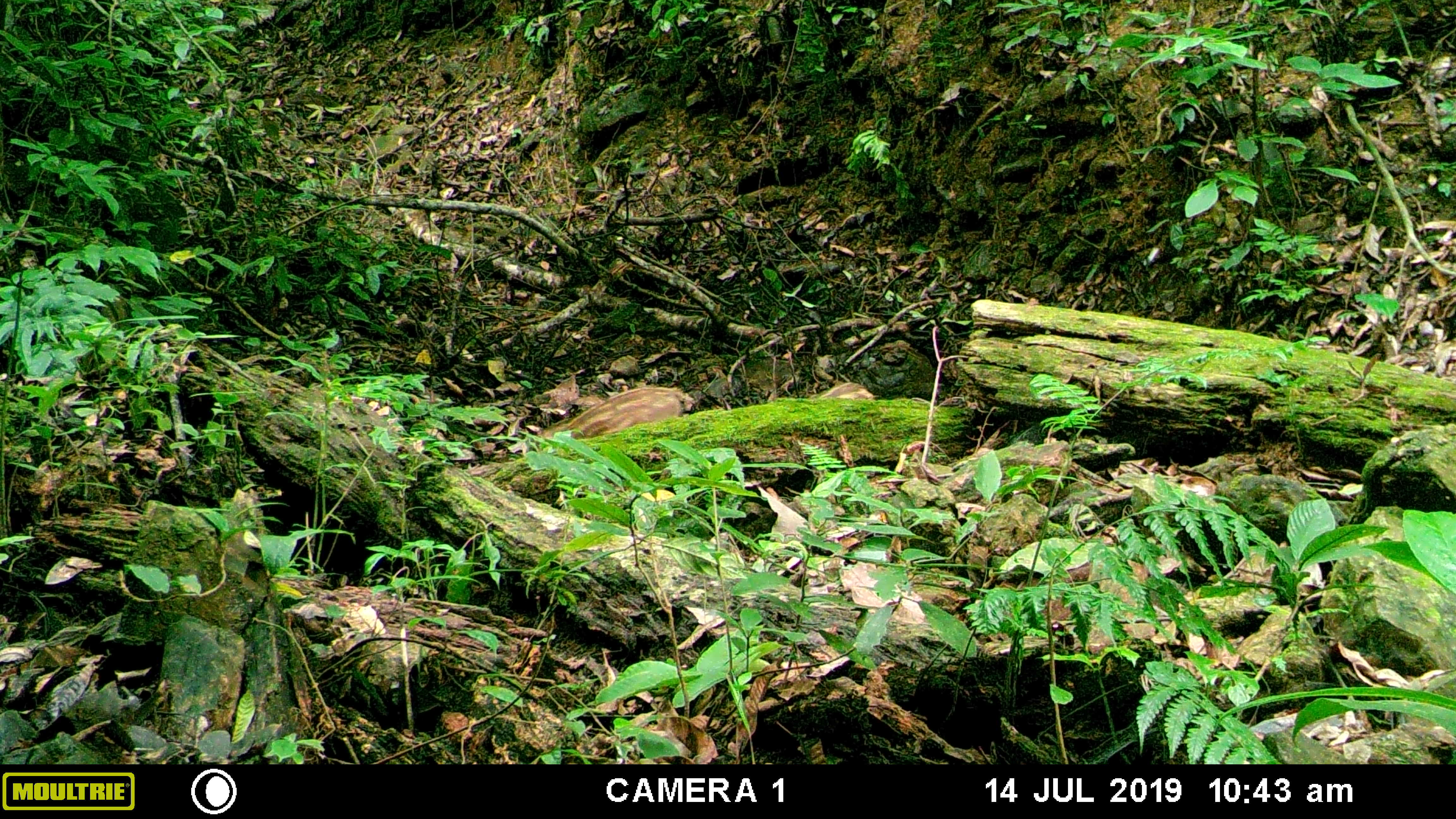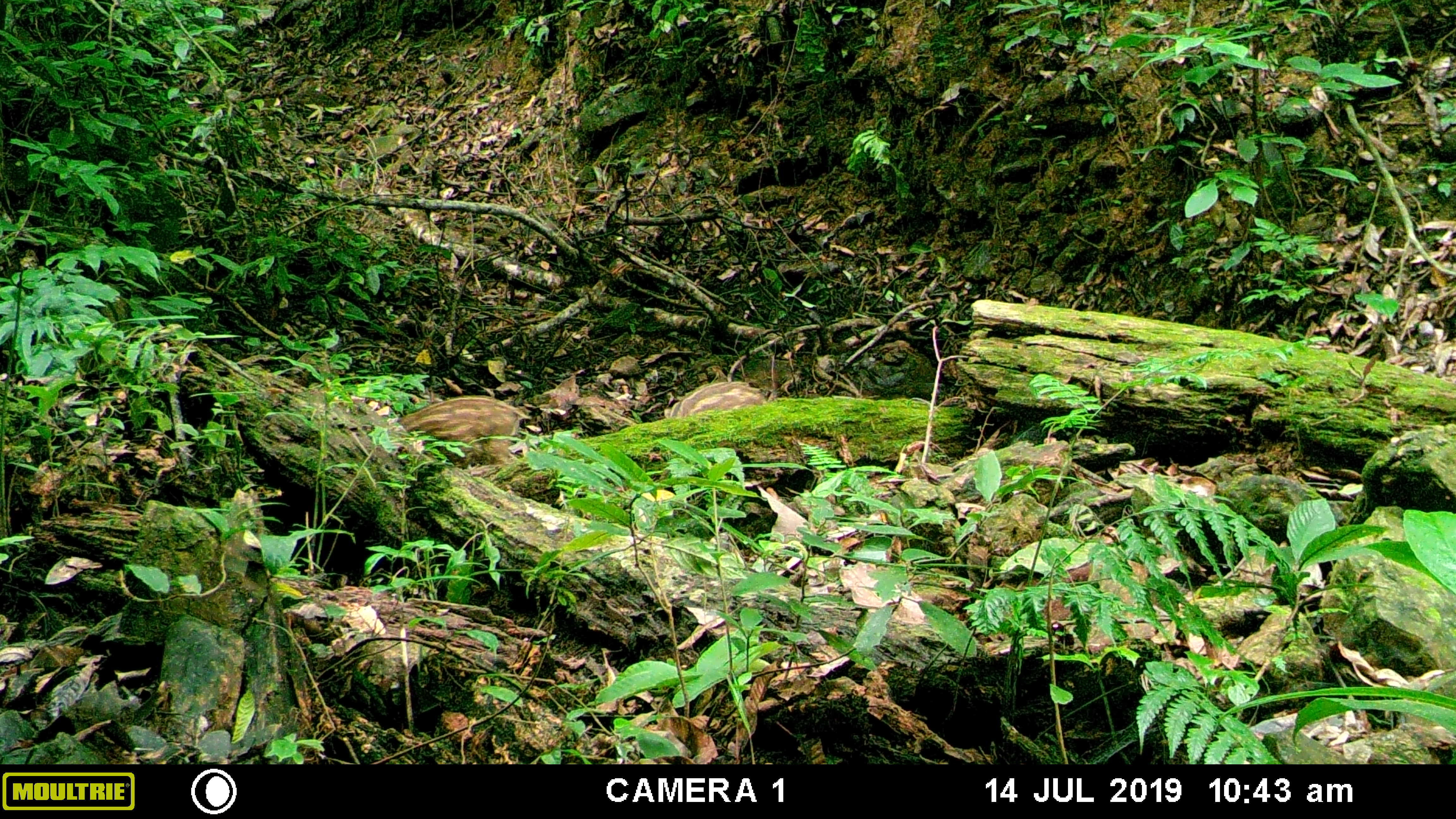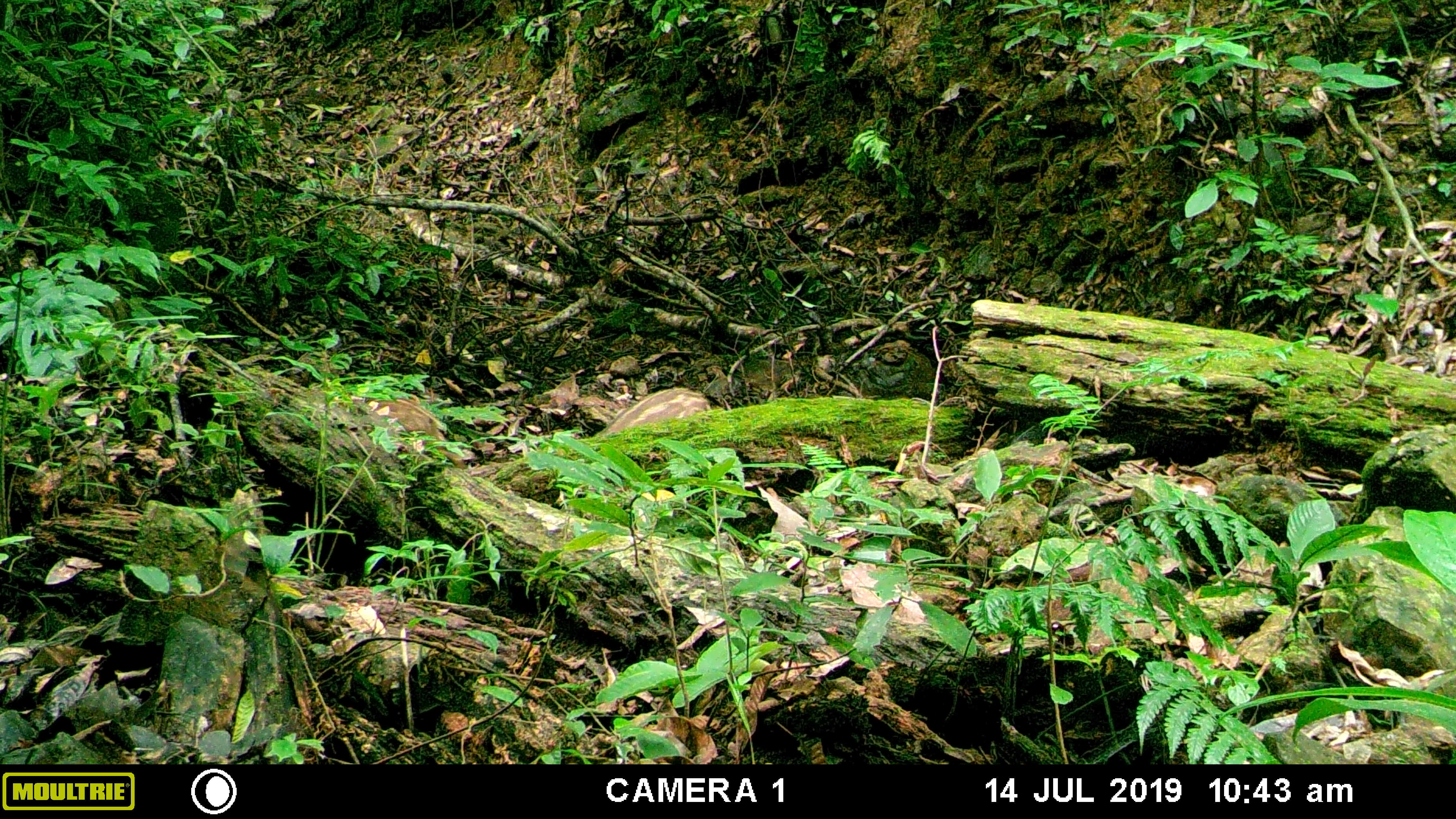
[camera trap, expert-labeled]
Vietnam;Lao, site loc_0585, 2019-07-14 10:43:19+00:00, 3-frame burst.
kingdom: Animalia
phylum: Chordata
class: Mammalia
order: Artiodactyla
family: Suidae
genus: Sus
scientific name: Sus scrofa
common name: eurasian wild pig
Eurasian wild pig (Sus scrofa). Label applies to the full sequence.